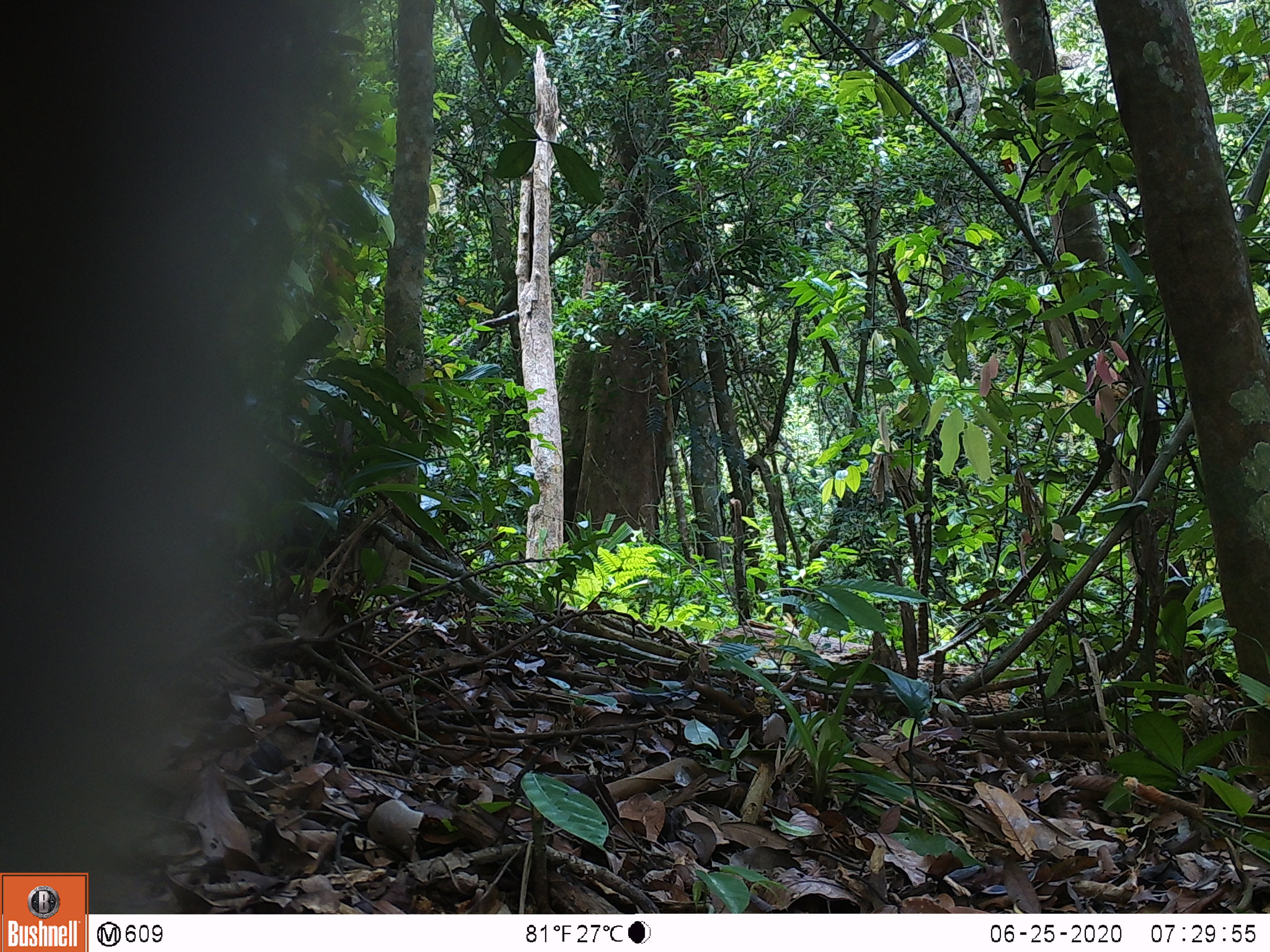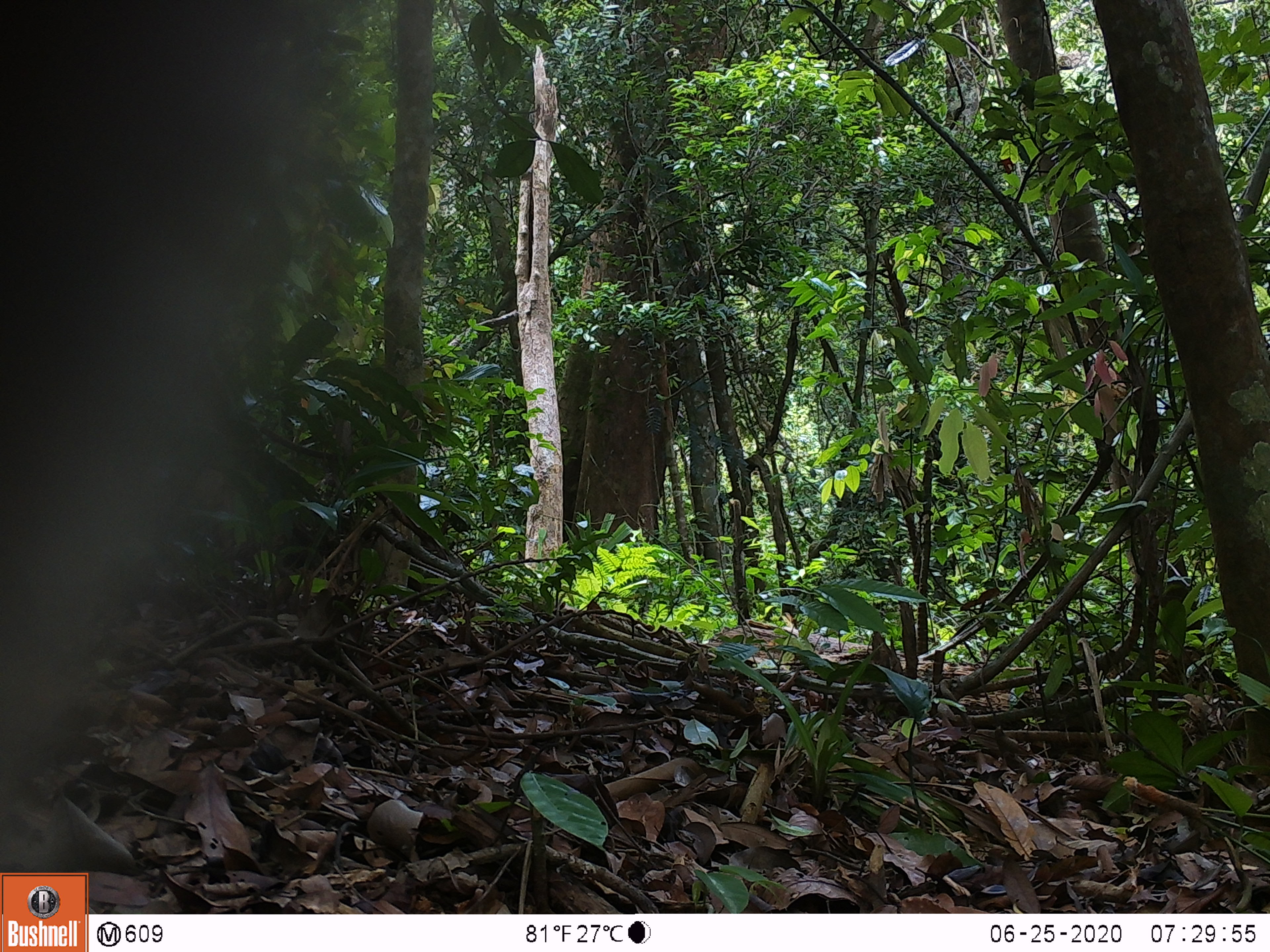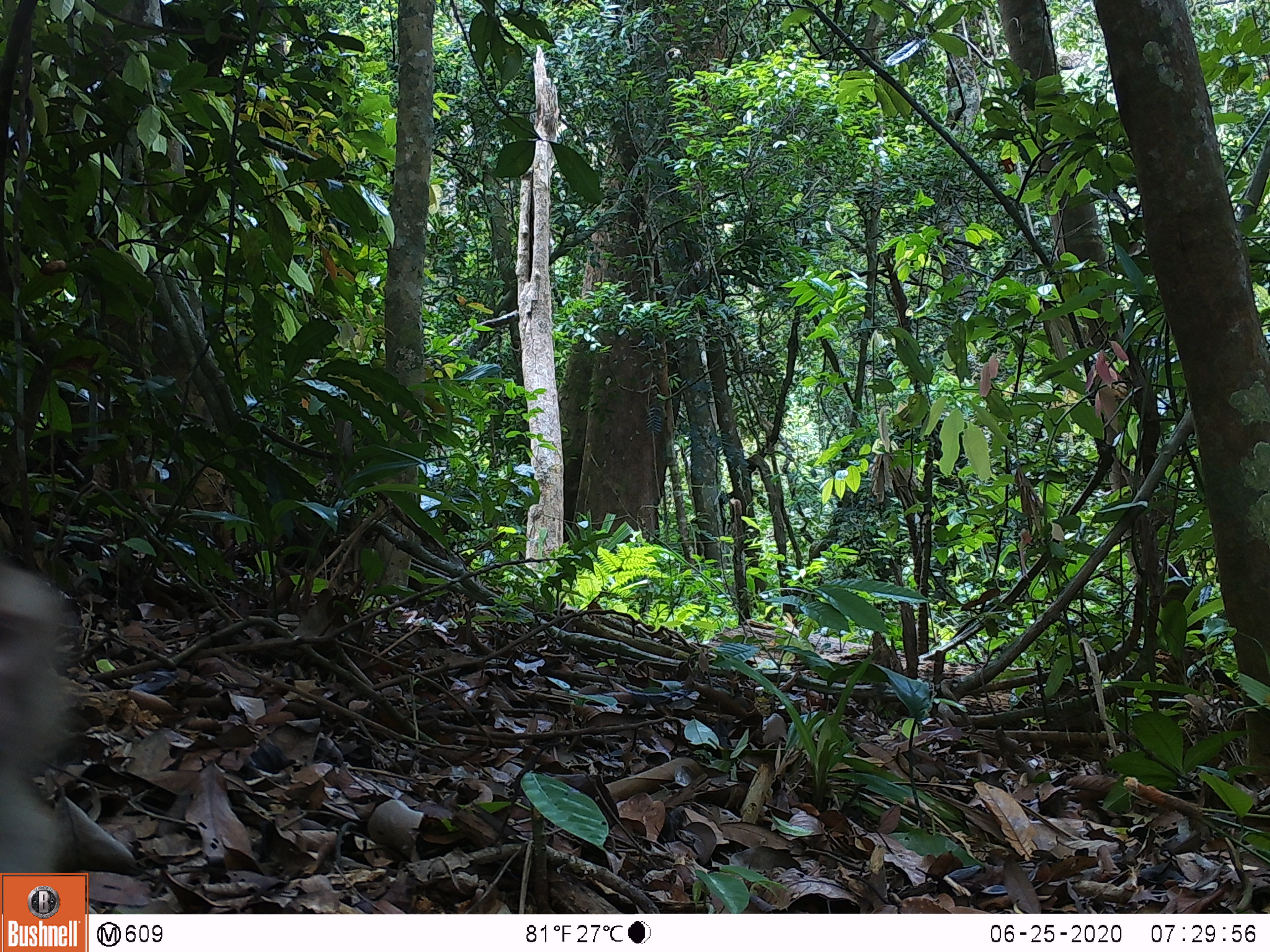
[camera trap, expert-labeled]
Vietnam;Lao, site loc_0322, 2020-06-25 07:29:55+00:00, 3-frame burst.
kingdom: Animalia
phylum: Chordata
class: Mammalia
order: Primates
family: Cercopithecidae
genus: Macaca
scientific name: Macaca nemestrina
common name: pig-tailed macaque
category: pig tailed macaque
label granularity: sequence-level